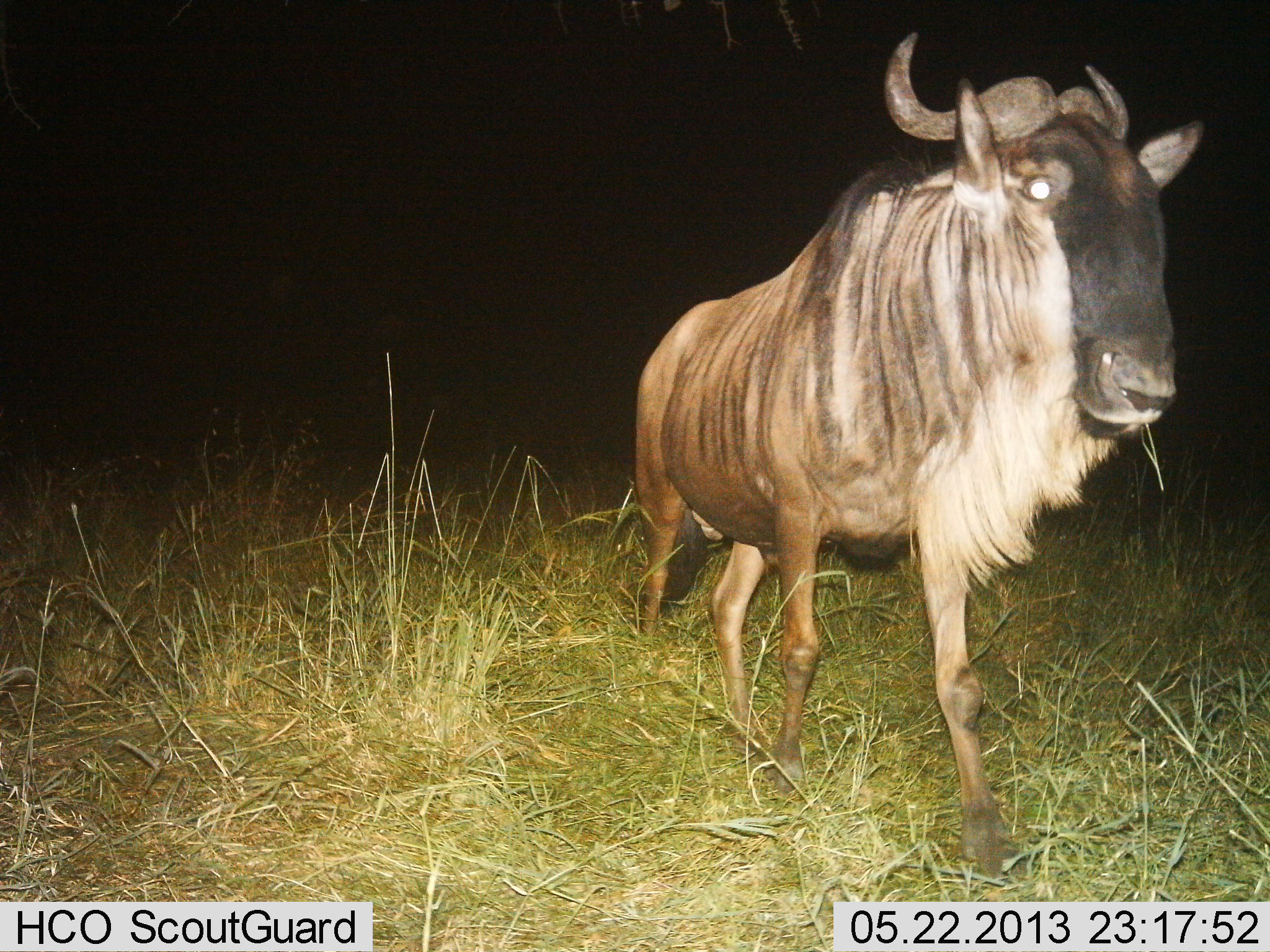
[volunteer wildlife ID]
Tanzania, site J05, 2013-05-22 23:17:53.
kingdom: Animalia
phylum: Chordata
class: Mammalia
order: Artiodactyla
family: Bovidae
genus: Connochaetes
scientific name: Connochaetes taurinus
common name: blue wildebeest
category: wildebeest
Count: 1.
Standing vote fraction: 40%.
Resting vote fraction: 0%.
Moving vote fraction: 60%.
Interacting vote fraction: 0%.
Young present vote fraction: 0%.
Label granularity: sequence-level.